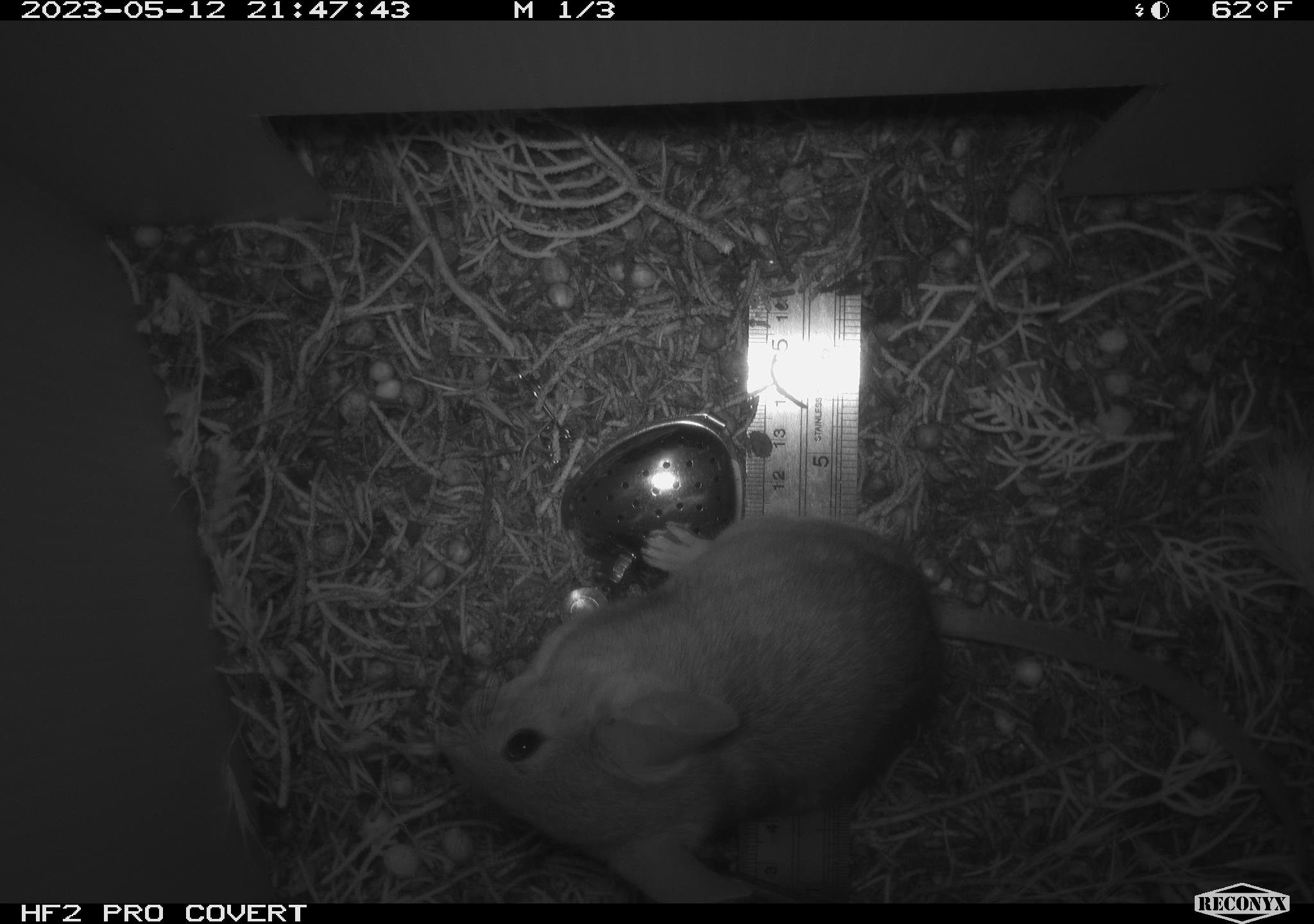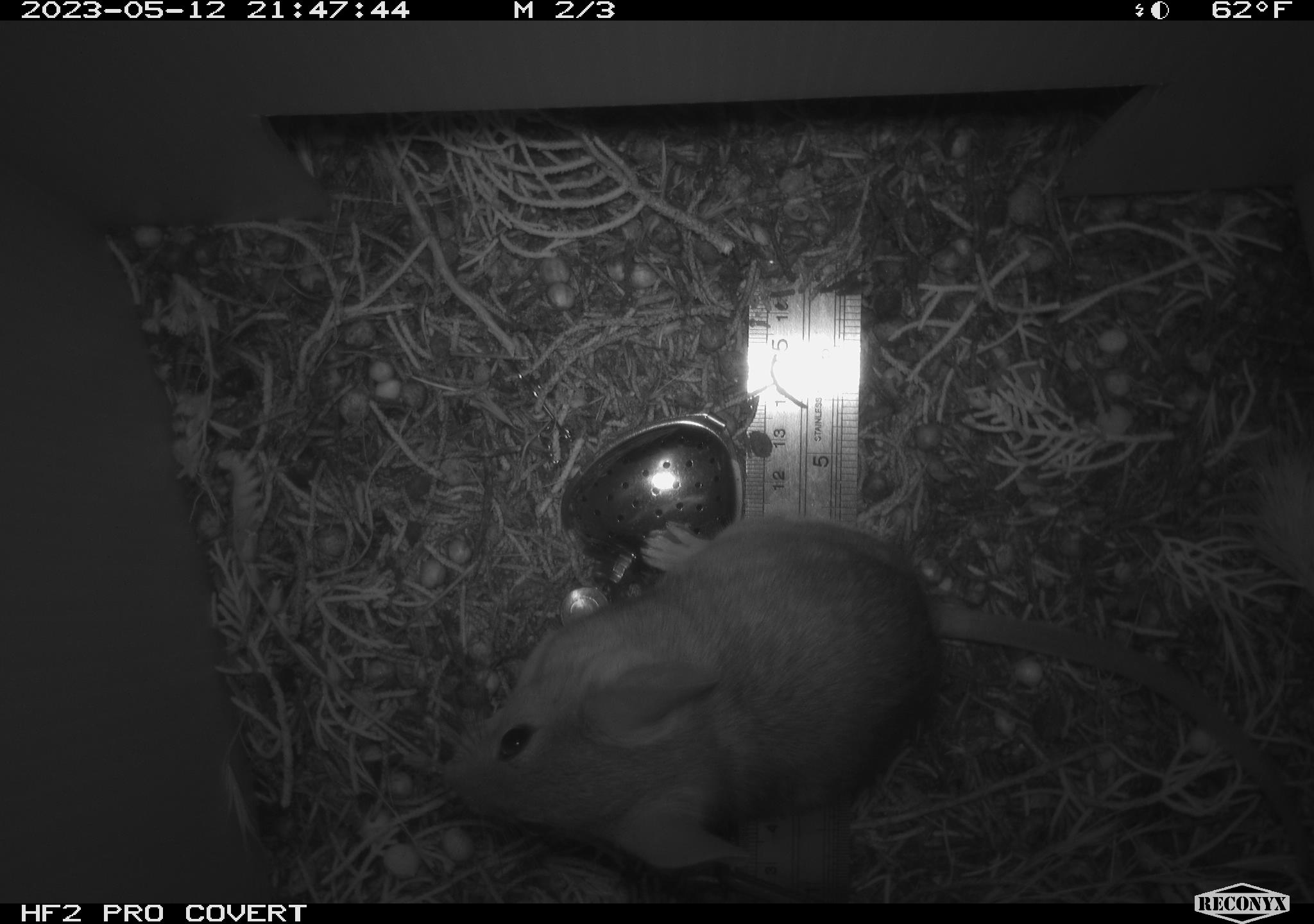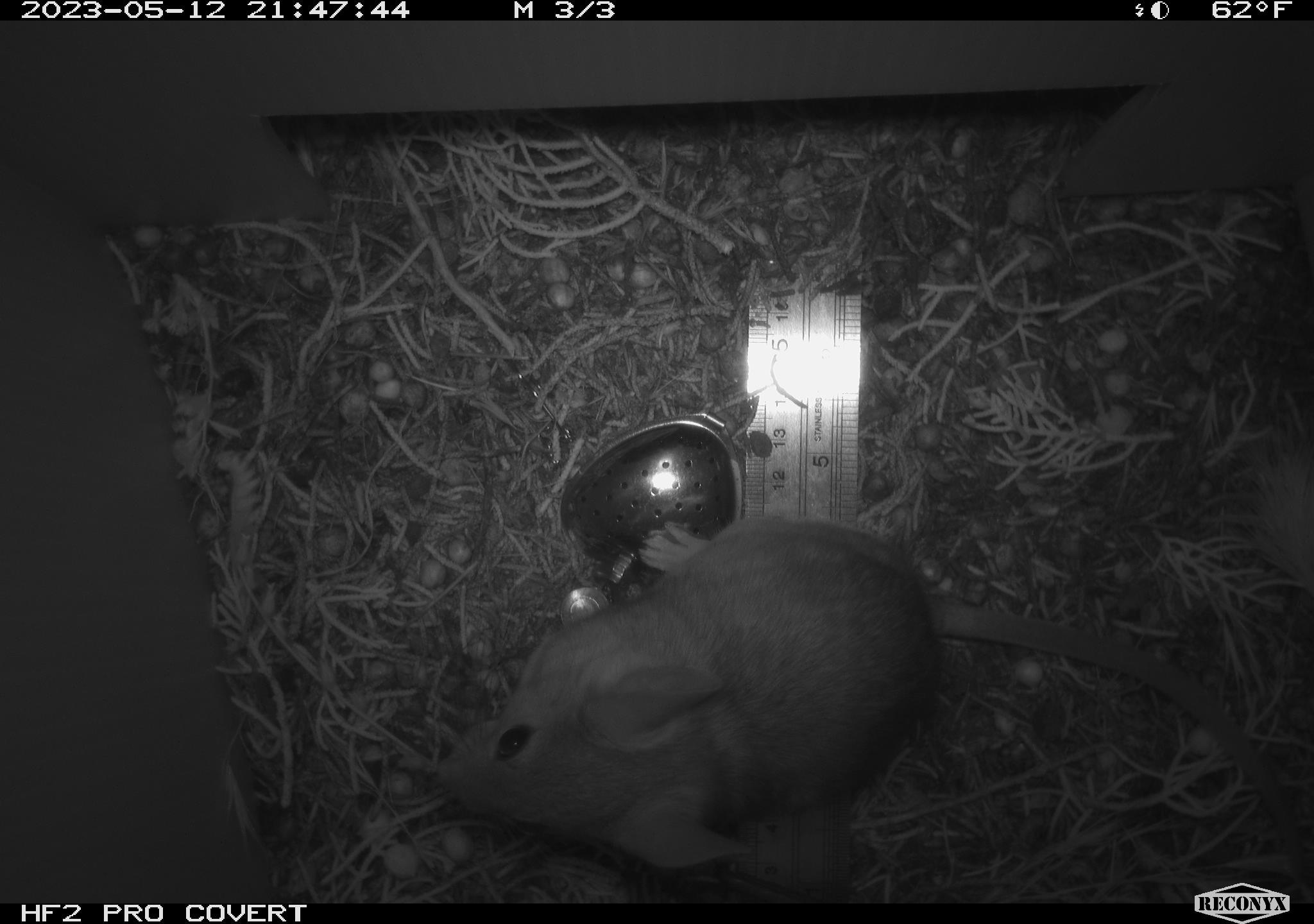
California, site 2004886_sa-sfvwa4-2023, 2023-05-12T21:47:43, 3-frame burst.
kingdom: Animalia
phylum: Chordata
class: Mammalia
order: Rodentia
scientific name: Rodentia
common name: mouse species